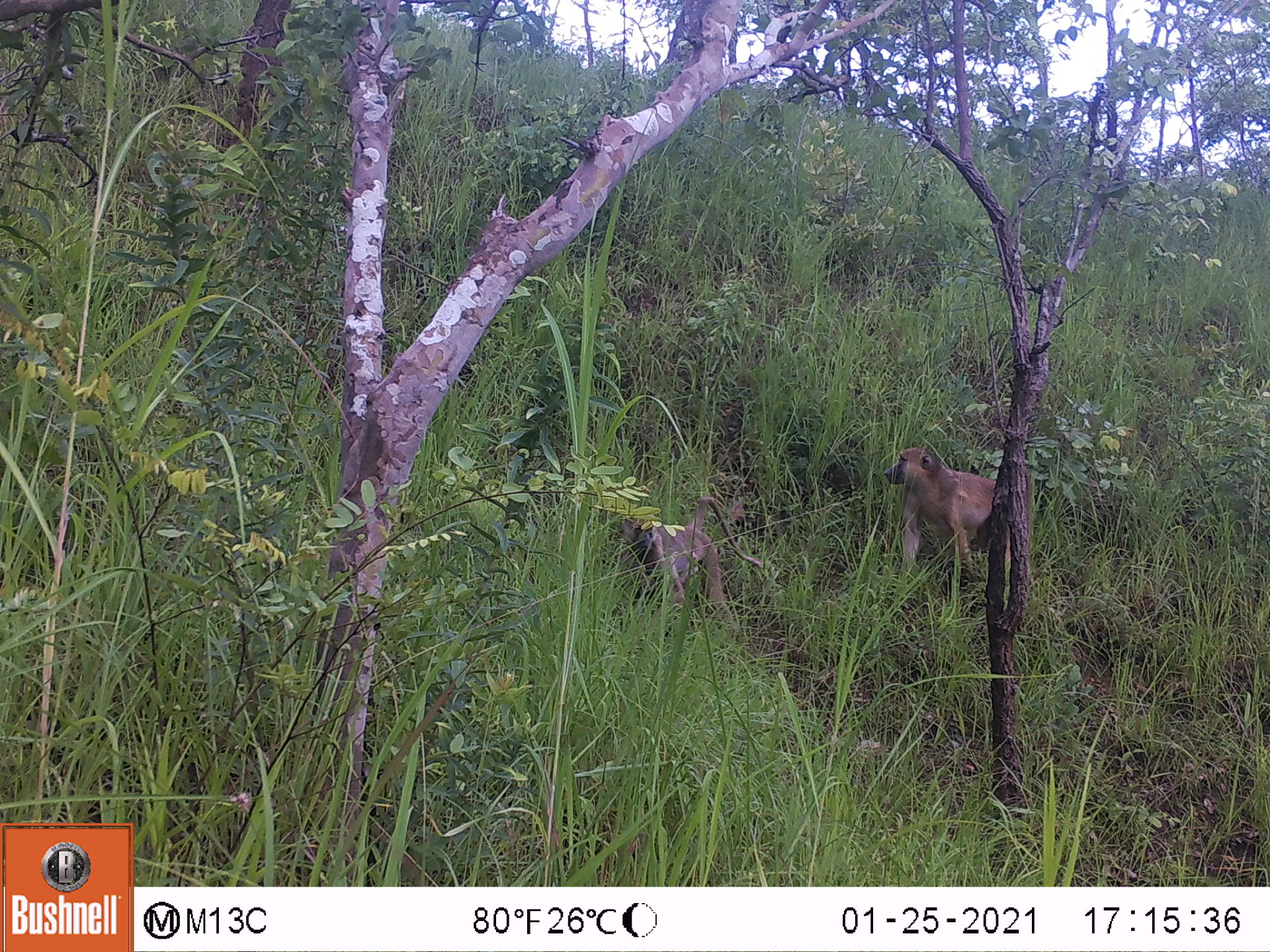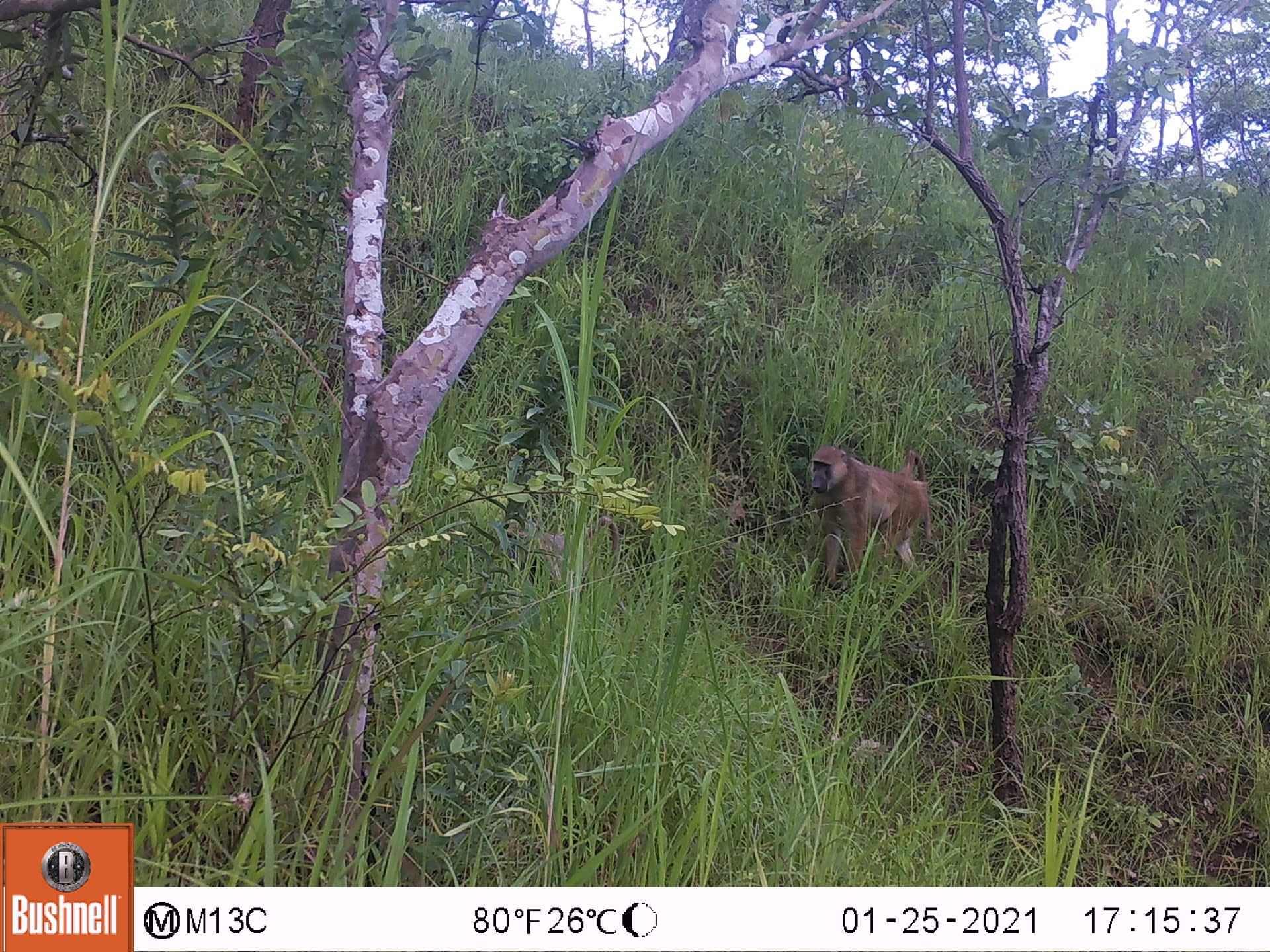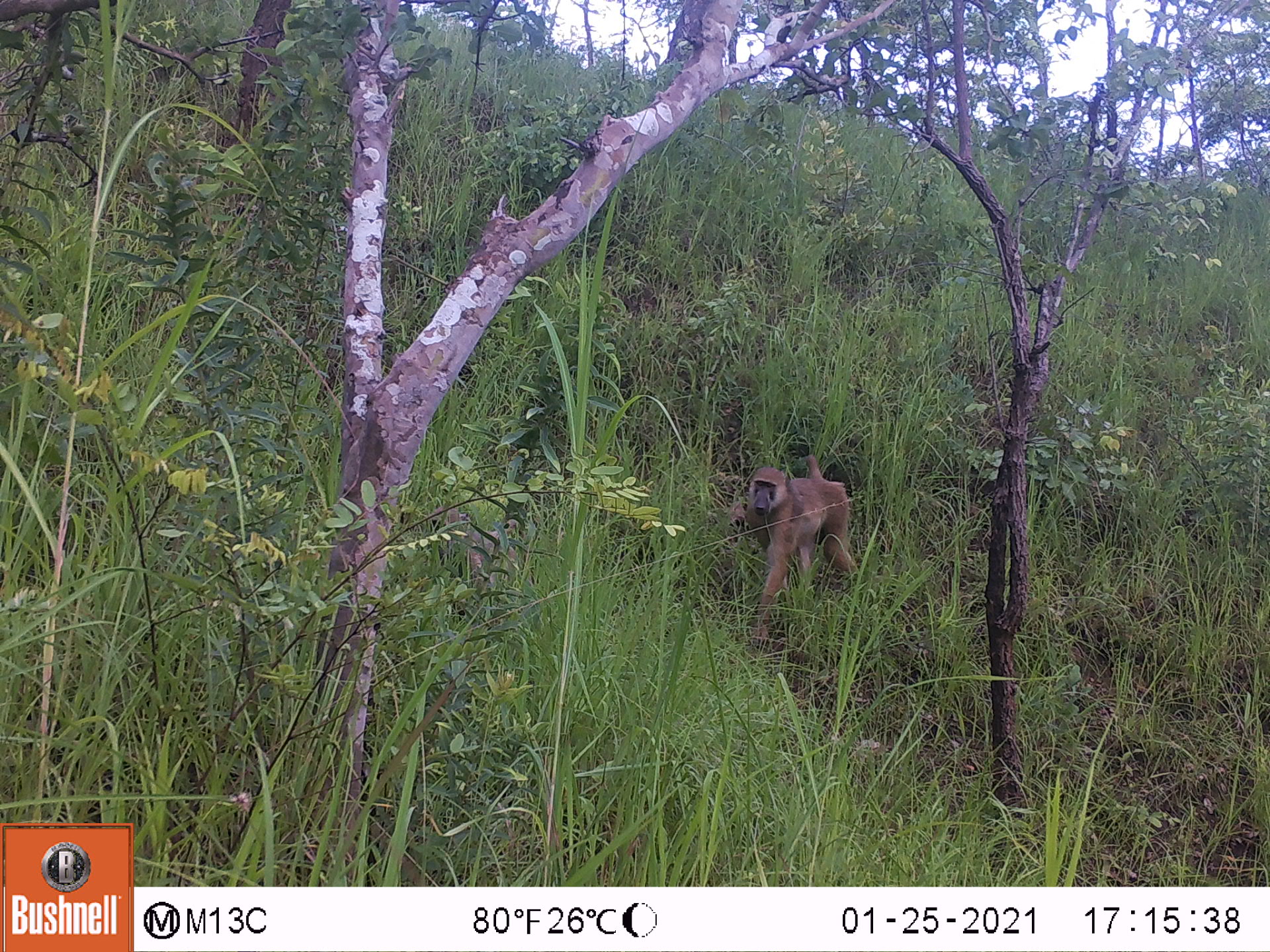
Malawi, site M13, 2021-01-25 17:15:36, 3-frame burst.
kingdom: Animalia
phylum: Chordata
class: Mammalia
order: Primates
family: Cercopithecidae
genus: Papio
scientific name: Papio cynocephalus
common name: yellow baboon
Yellow baboon (Papio cynocephalus), count 2.